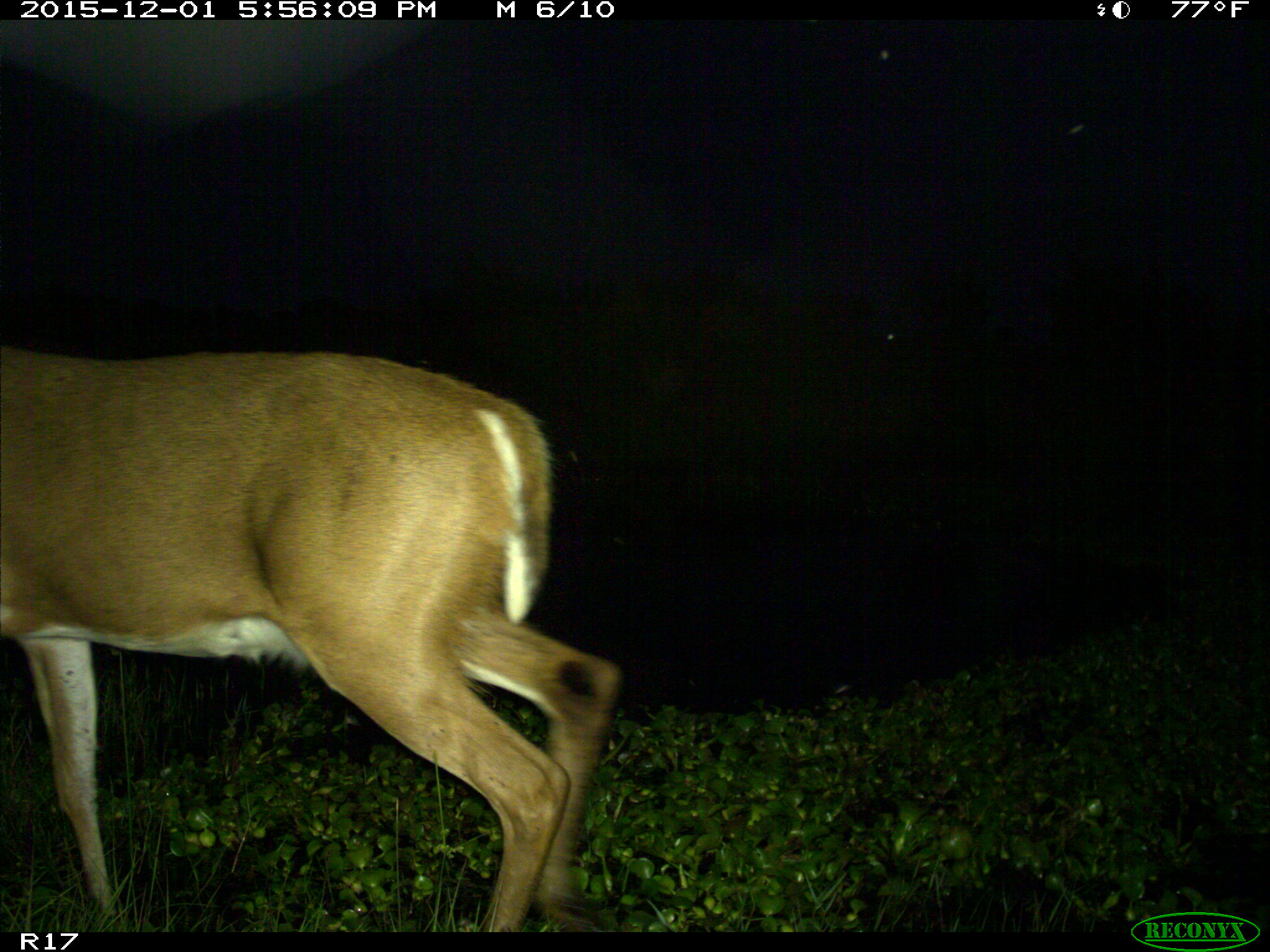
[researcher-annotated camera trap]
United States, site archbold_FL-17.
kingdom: Animalia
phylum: Chordata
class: Mammalia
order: Artiodactyla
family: Cervidae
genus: Odocoileus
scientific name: Odocoileus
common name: deer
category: unidentified deer